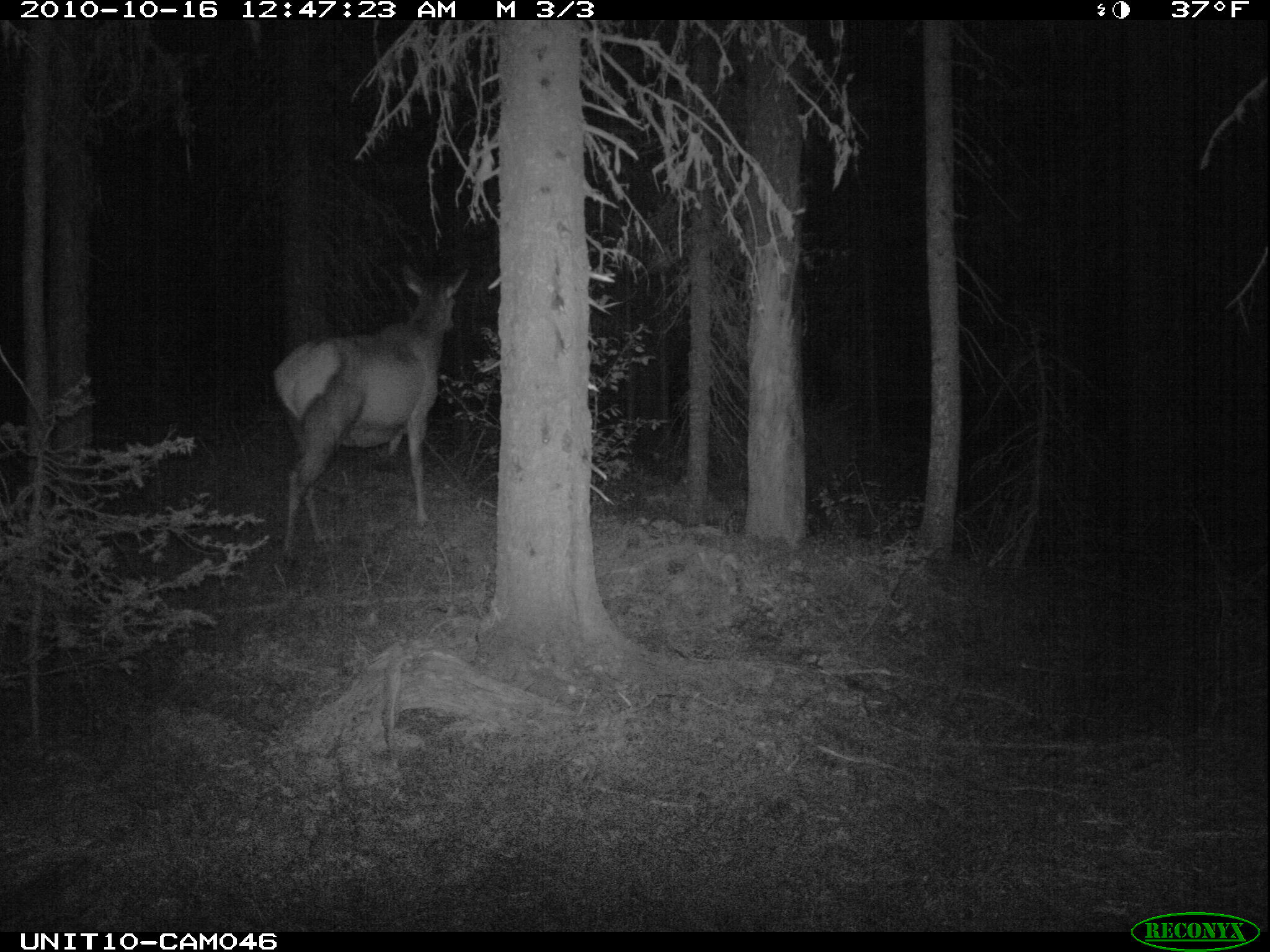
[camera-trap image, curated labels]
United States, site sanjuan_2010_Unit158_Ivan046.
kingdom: Animalia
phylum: Chordata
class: Mammalia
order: Artiodactyla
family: Cervidae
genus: Cervus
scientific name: Cervus elaphus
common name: red deer